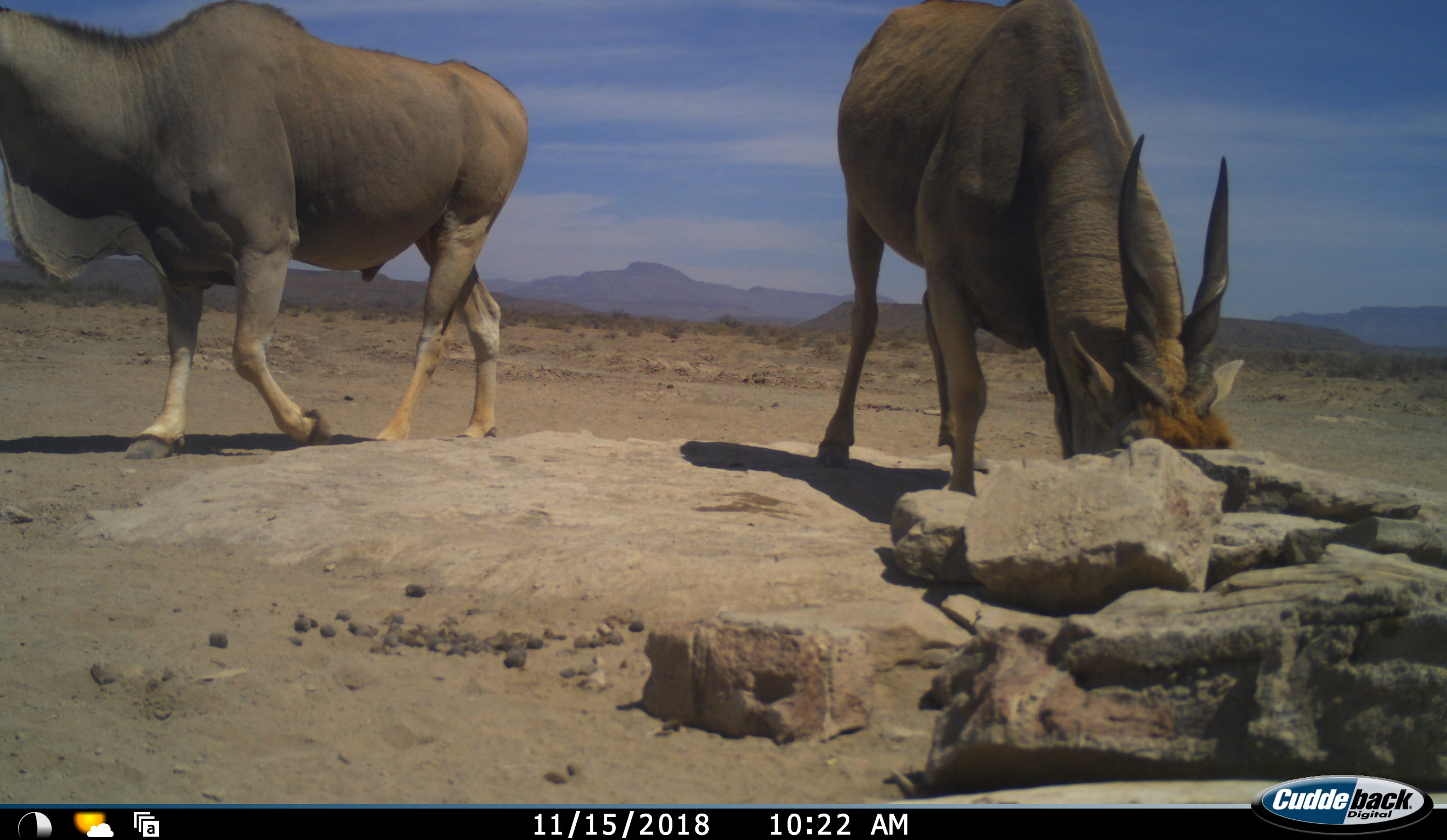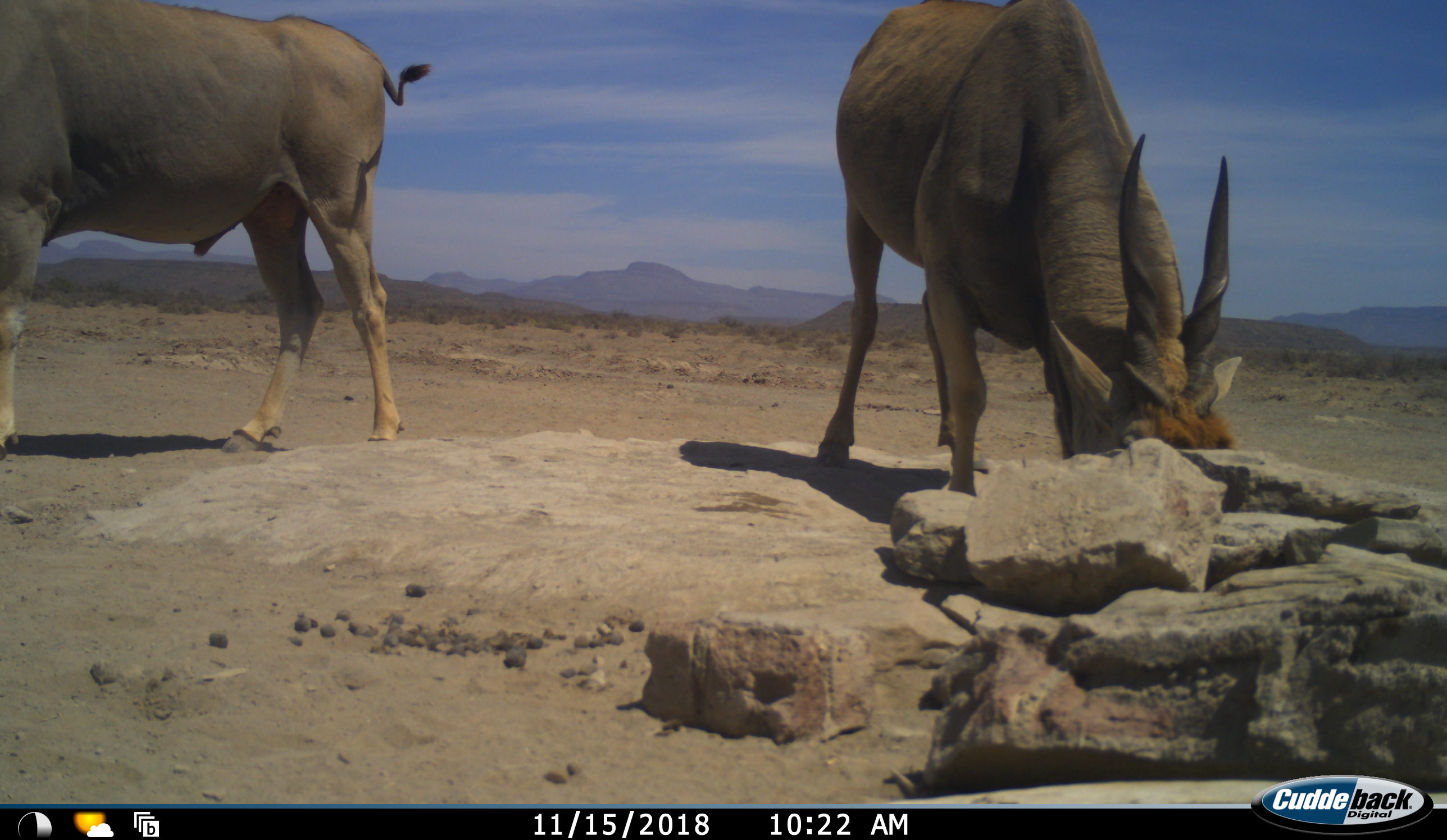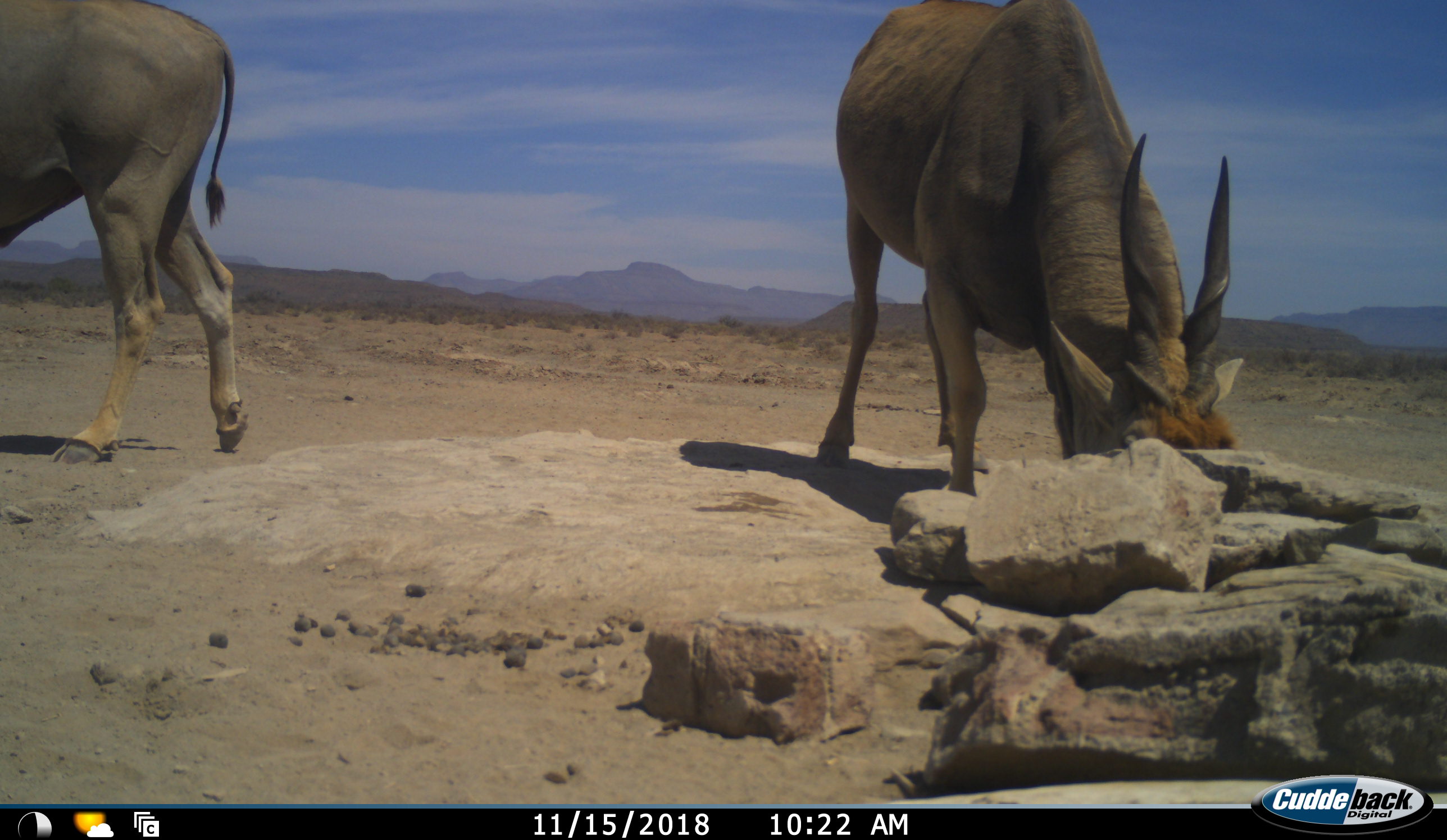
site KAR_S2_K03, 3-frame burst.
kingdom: Animalia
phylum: Chordata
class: Mammalia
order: Artiodactyla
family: Bovidae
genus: Tragelaphus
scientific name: Tragelaphus oryx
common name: eland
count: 2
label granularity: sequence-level